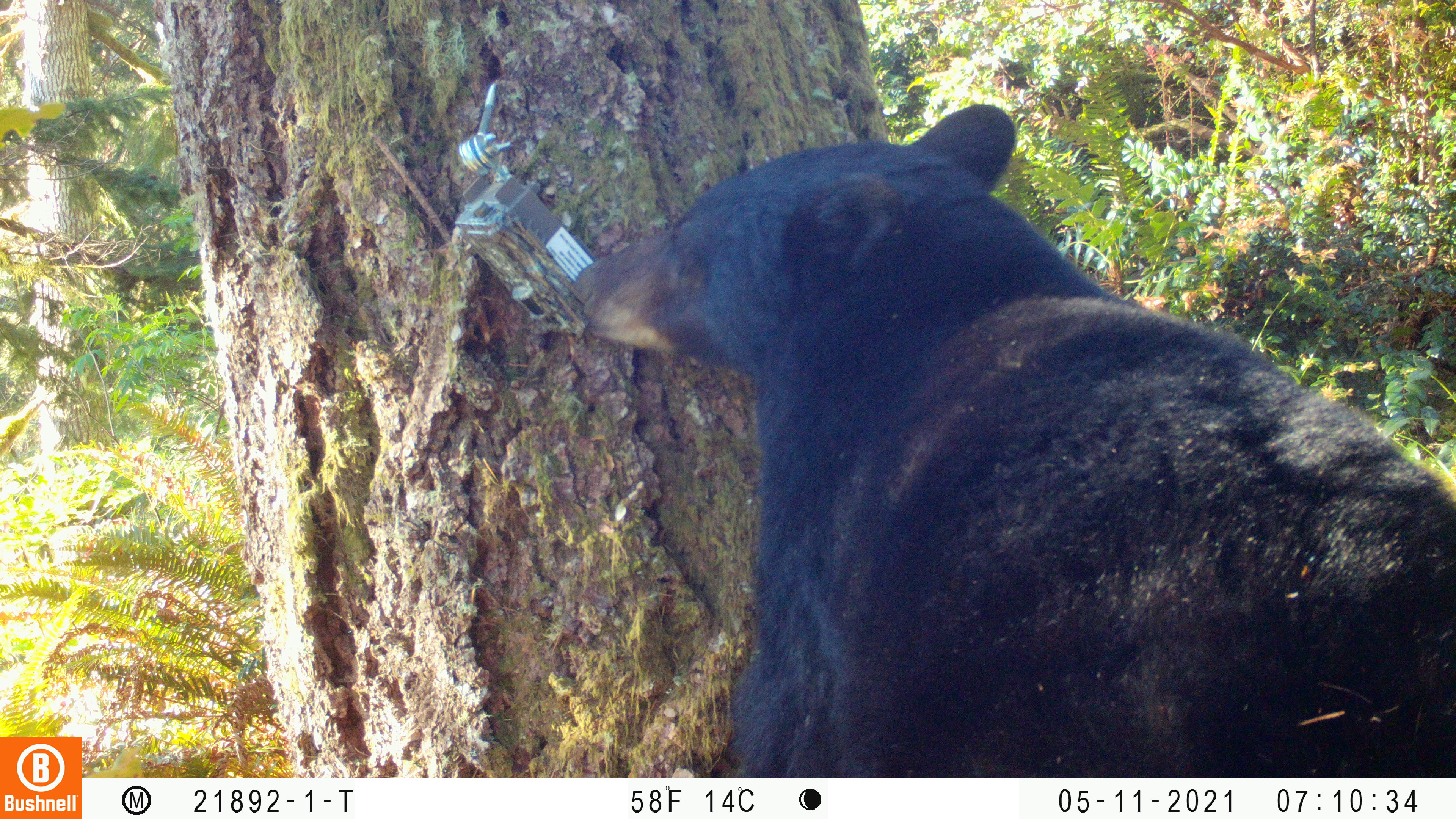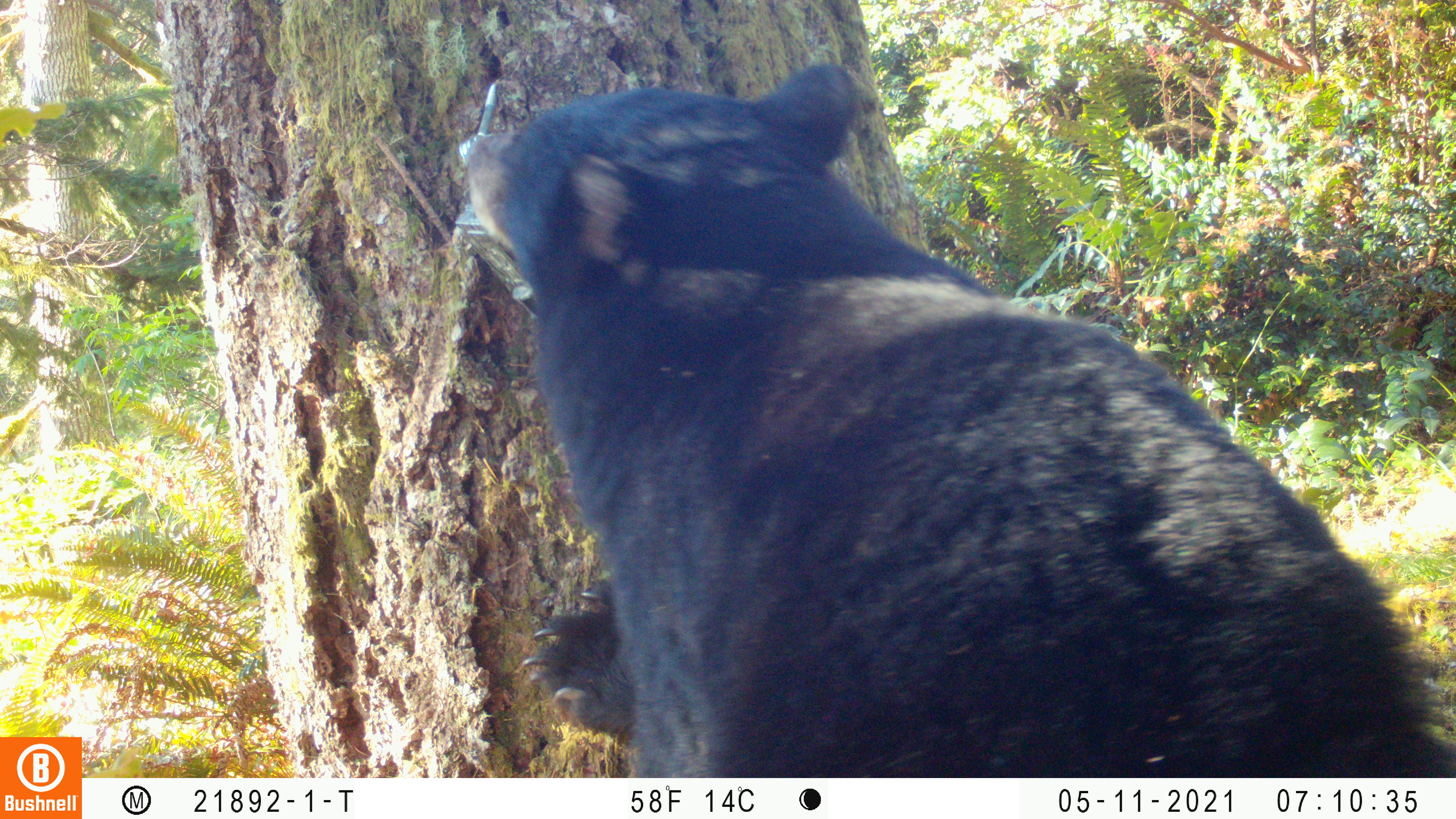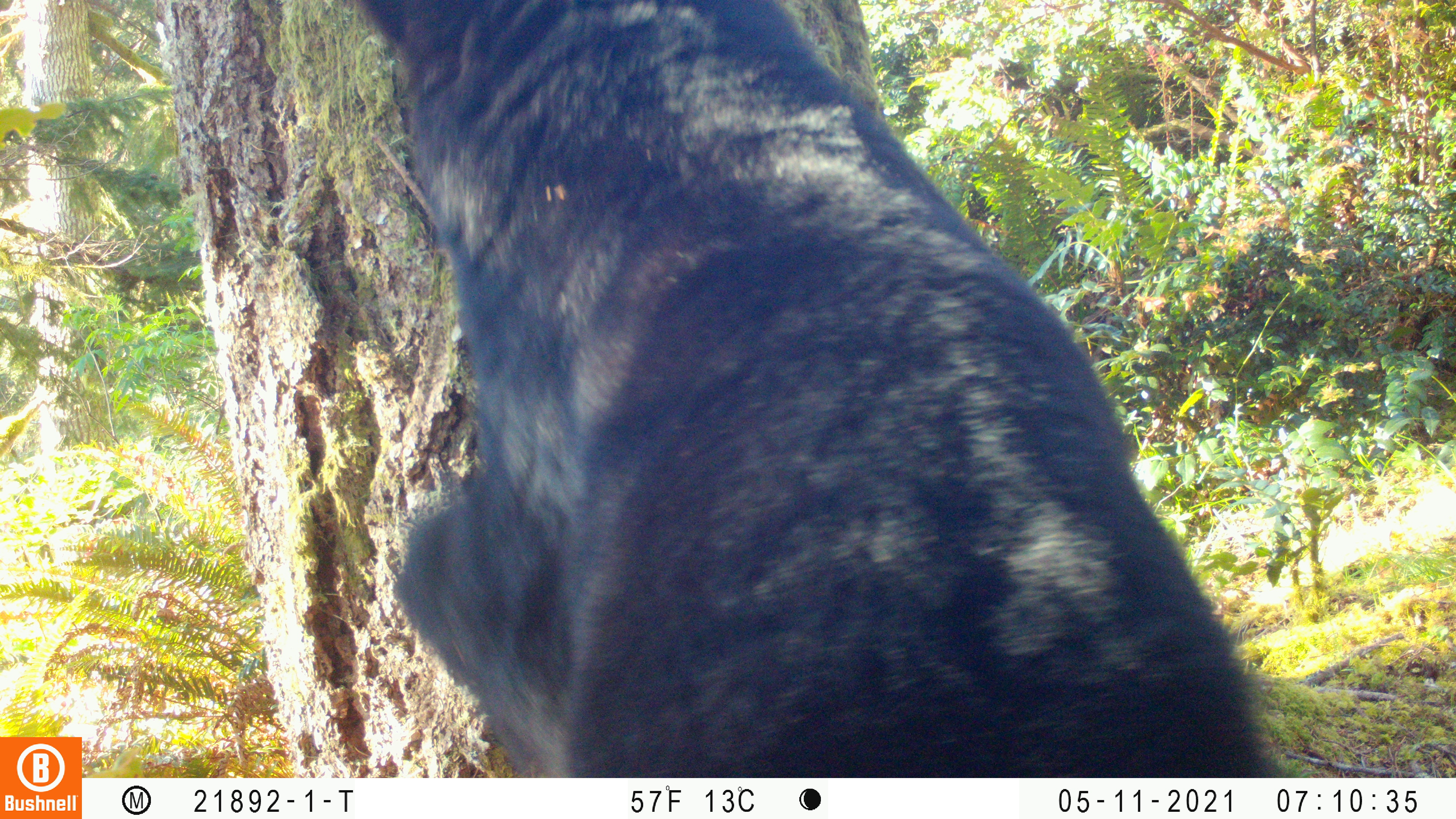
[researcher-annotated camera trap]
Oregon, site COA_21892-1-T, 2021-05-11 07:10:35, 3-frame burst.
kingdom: Animalia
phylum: Chordata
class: Mammalia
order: Carnivora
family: Ursidae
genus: Ursus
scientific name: Ursus americanus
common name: american black bear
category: black bear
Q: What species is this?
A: Black bear (american black bear) (Ursus americanus).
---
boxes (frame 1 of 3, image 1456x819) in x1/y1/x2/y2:
black bear: 548/81/1455/776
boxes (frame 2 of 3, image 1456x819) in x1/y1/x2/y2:
black bear: 445/49/1453/776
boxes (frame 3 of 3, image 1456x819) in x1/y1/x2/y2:
black bear: 304/0/1309/777